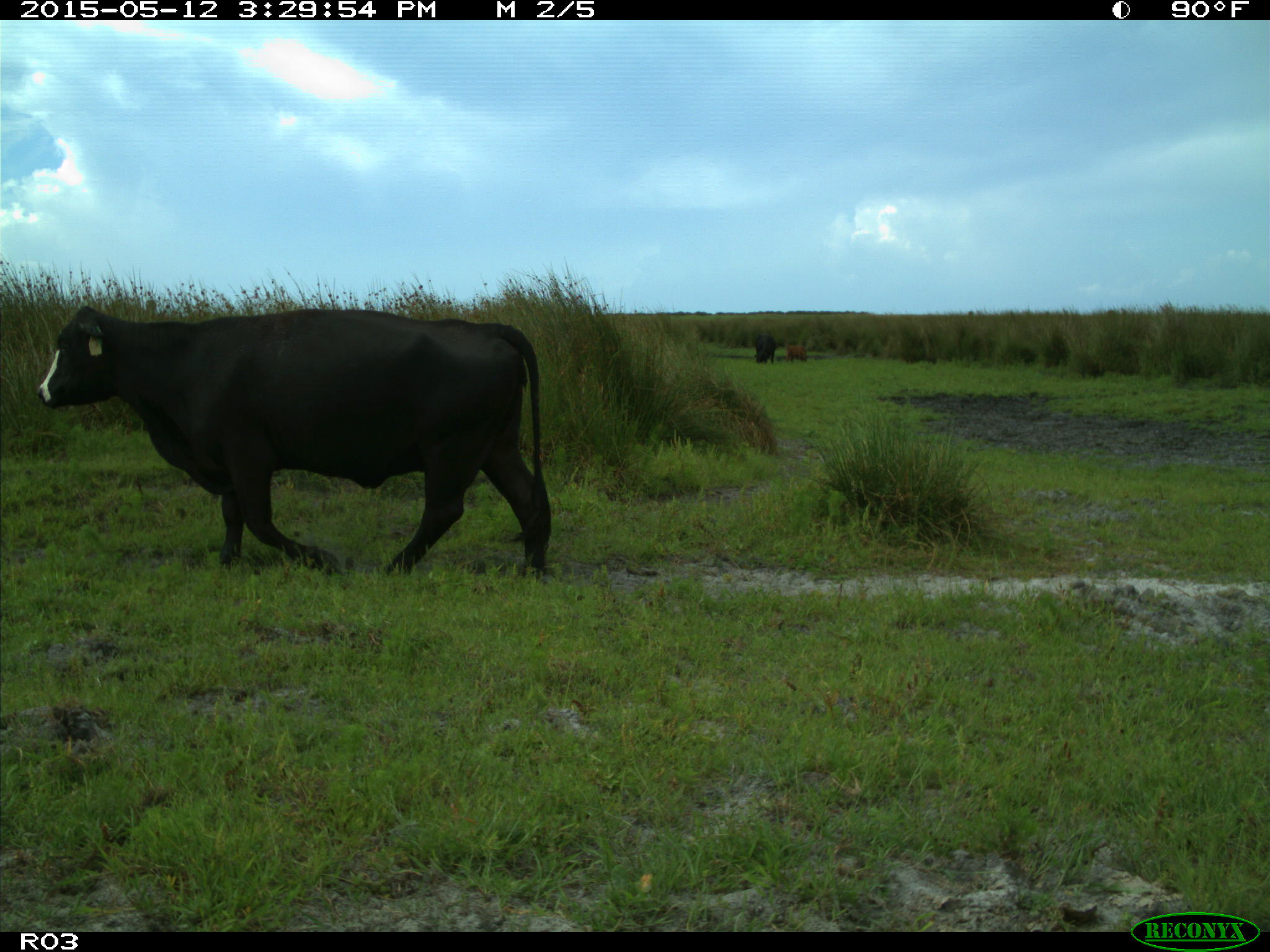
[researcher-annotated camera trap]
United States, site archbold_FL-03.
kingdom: Animalia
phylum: Chordata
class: Mammalia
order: Artiodactyla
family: Bovidae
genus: Bos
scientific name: Bos taurus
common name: domestic cow